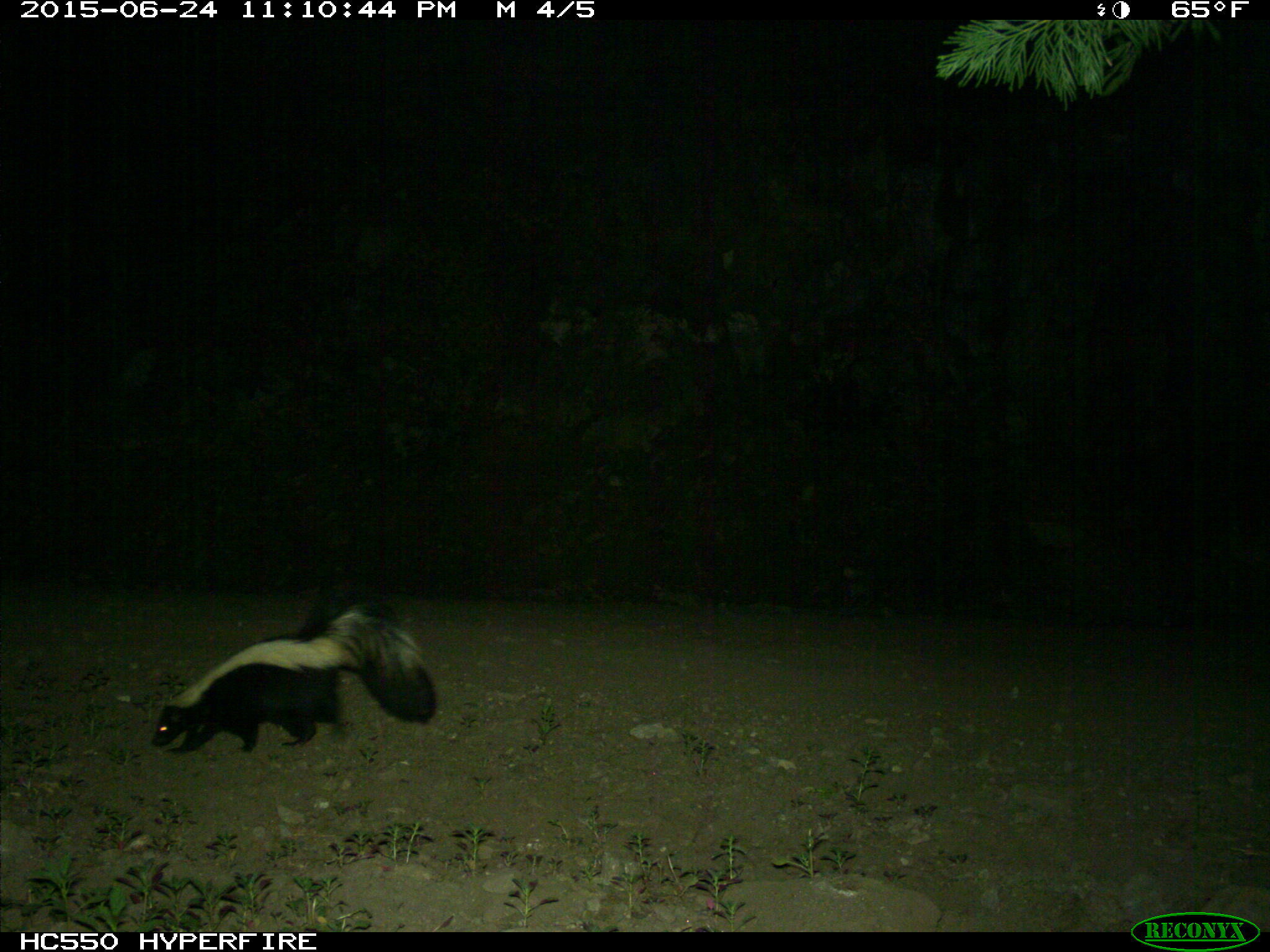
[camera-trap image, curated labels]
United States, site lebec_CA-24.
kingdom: Animalia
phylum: Chordata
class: Mammalia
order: Carnivora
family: Mephitidae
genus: Mephitis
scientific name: Mephitis mephitis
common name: striped skunk